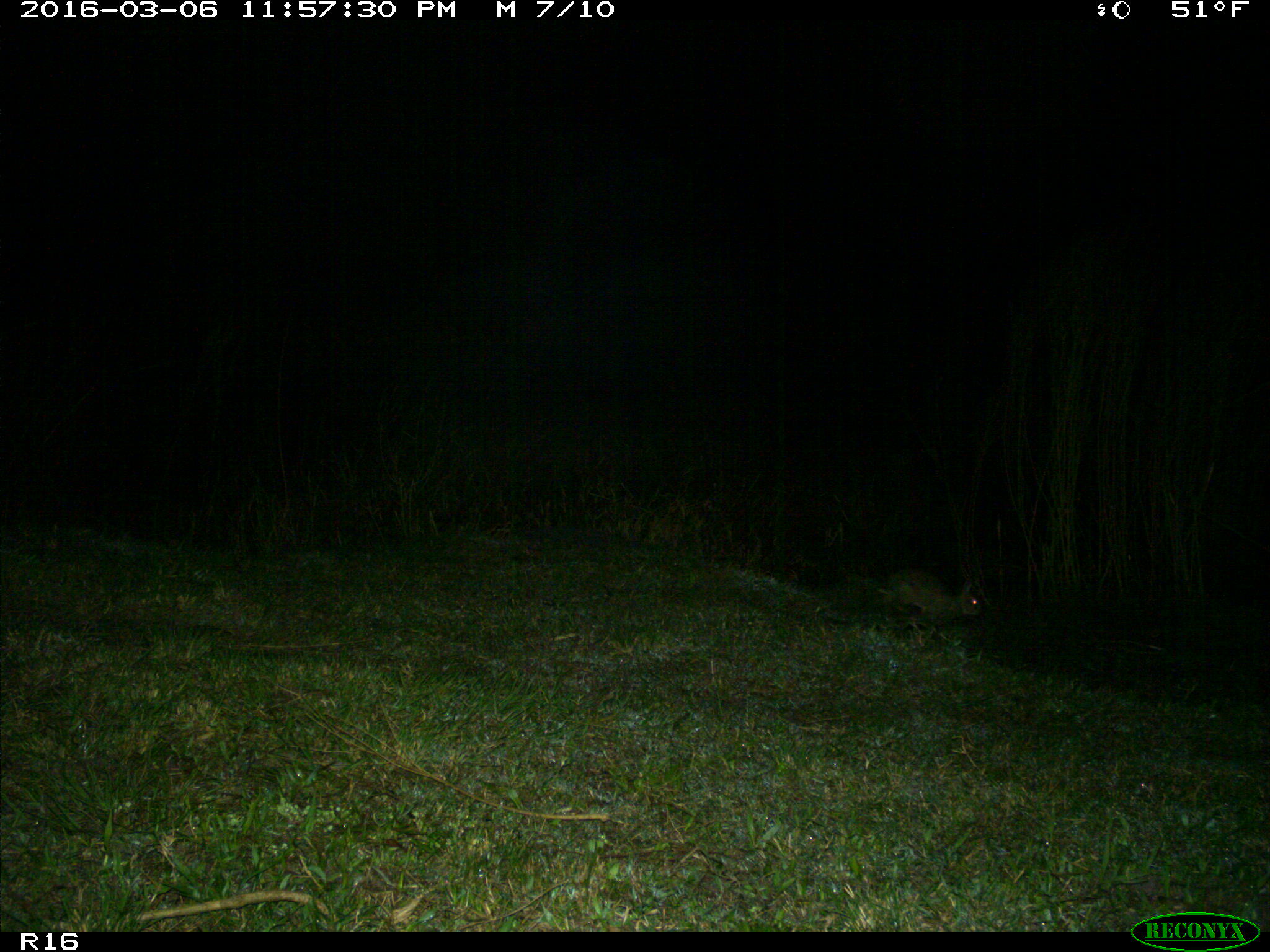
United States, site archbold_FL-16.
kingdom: Animalia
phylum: Chordata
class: Mammalia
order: Lagomorpha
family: Leporidae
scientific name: Leporidae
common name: rabbits and hares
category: unidentified rabbit